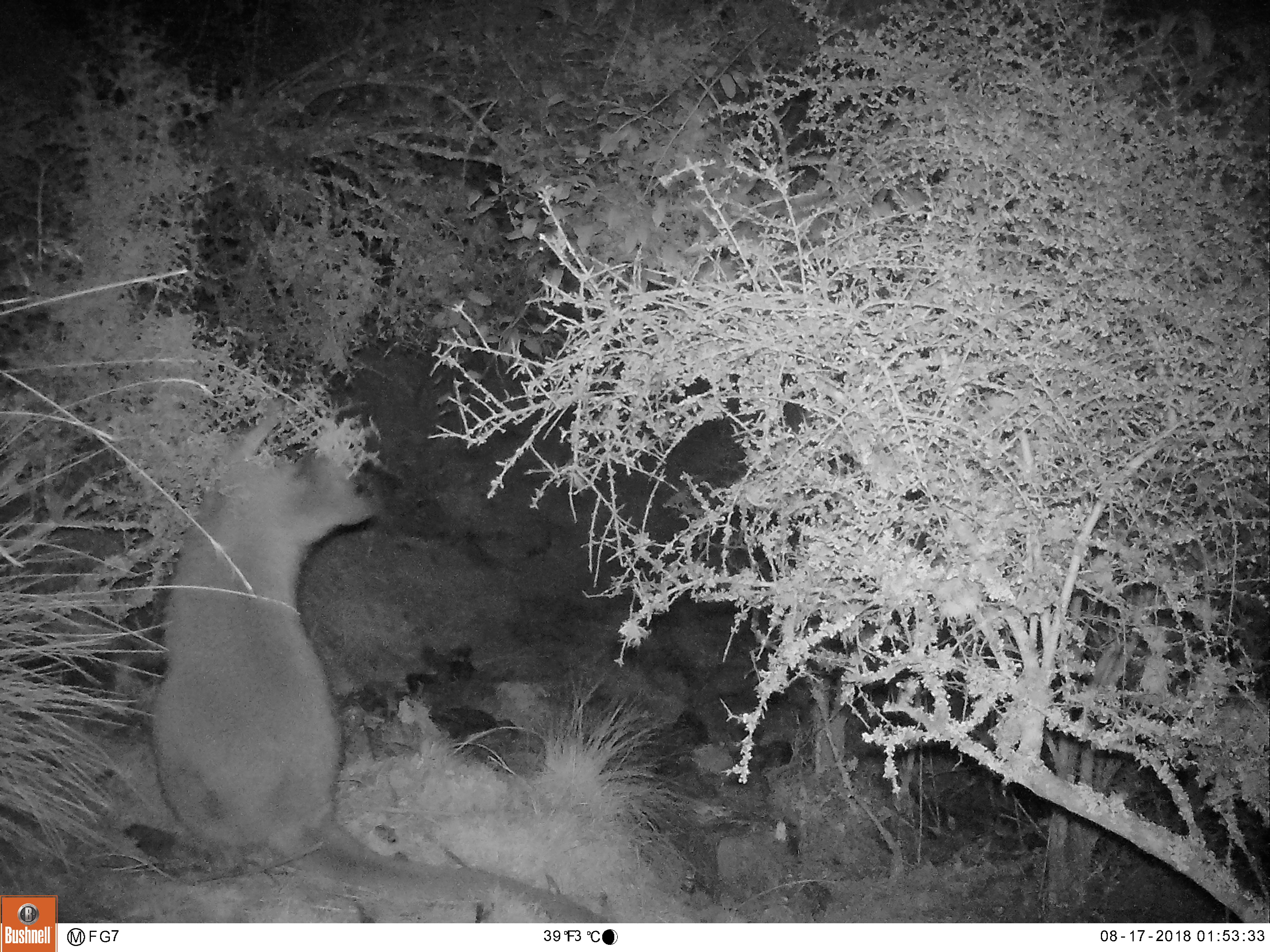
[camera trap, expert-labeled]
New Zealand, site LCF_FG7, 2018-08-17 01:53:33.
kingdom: Animalia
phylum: Chordata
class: Mammalia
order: Diprotodontia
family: Macropodidae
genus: Notamacropus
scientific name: Notamacropus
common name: wallaby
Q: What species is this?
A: Wallaby (Notamacropus).